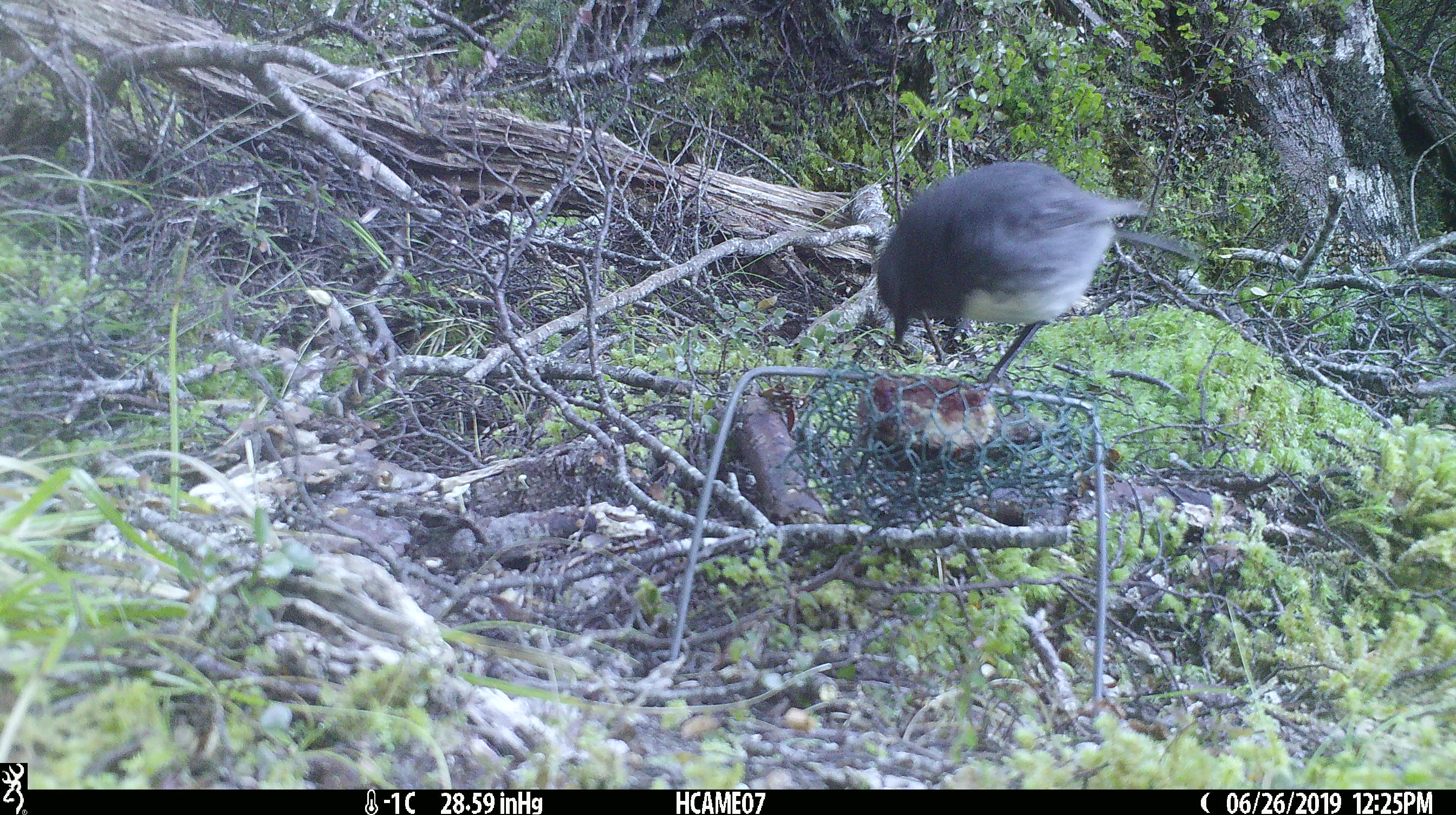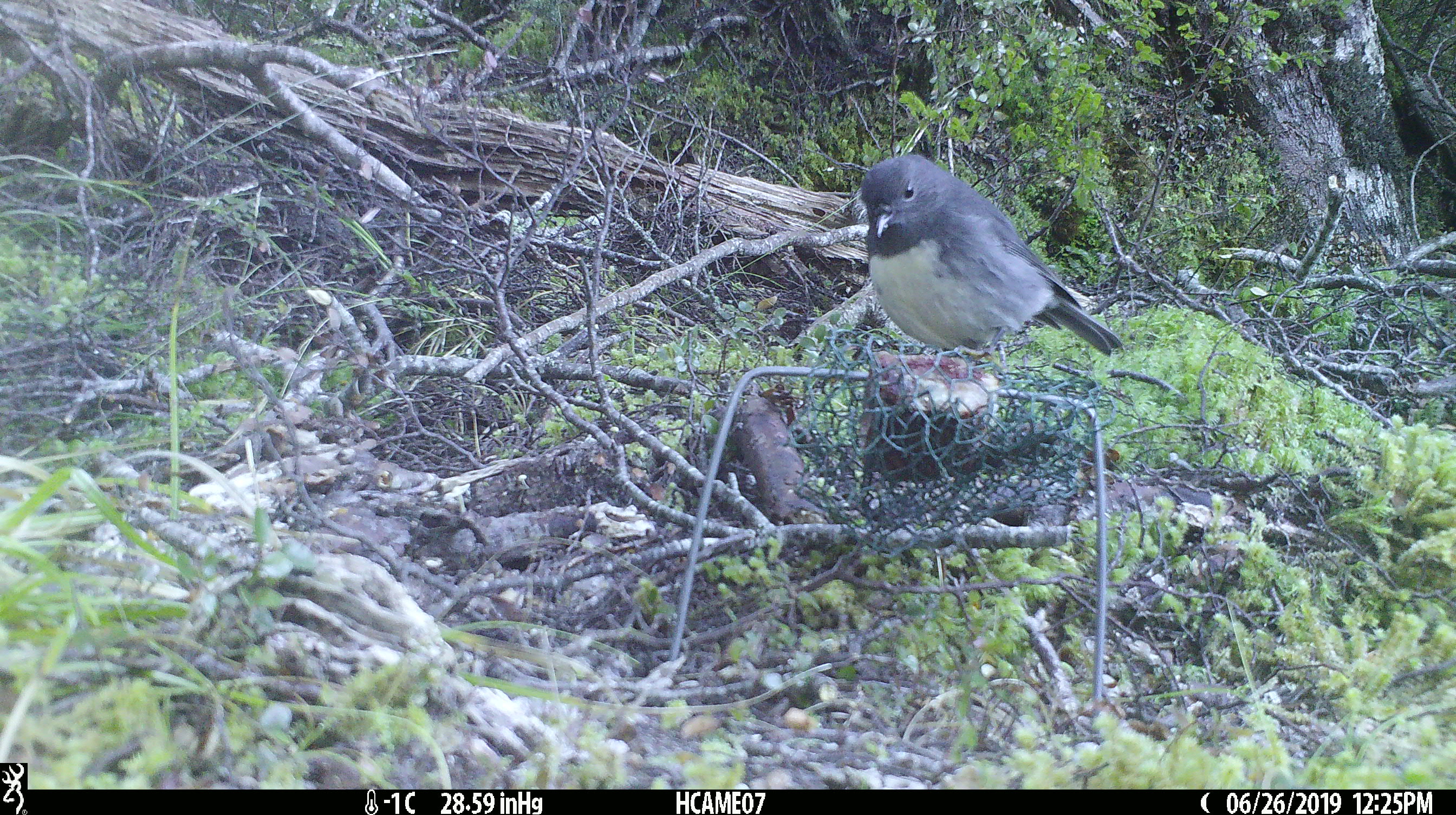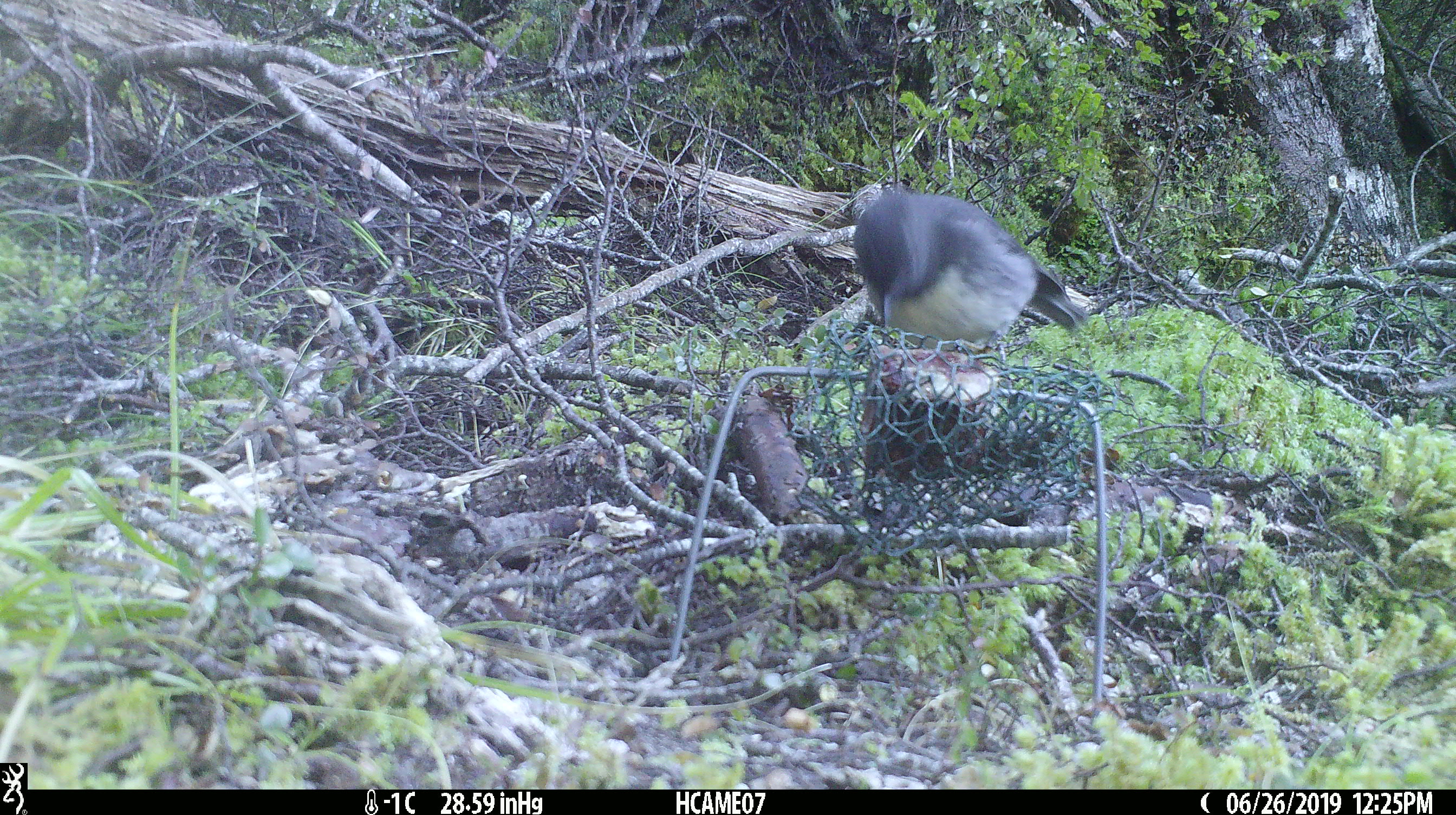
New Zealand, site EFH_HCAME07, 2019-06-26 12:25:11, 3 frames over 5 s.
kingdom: Animalia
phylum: Chordata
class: Aves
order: Passeriformes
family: Petroicidae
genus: Petroica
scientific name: Petroica australis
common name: new zealand robin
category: robin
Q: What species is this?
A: Robin (new zealand robin) (Petroica australis).